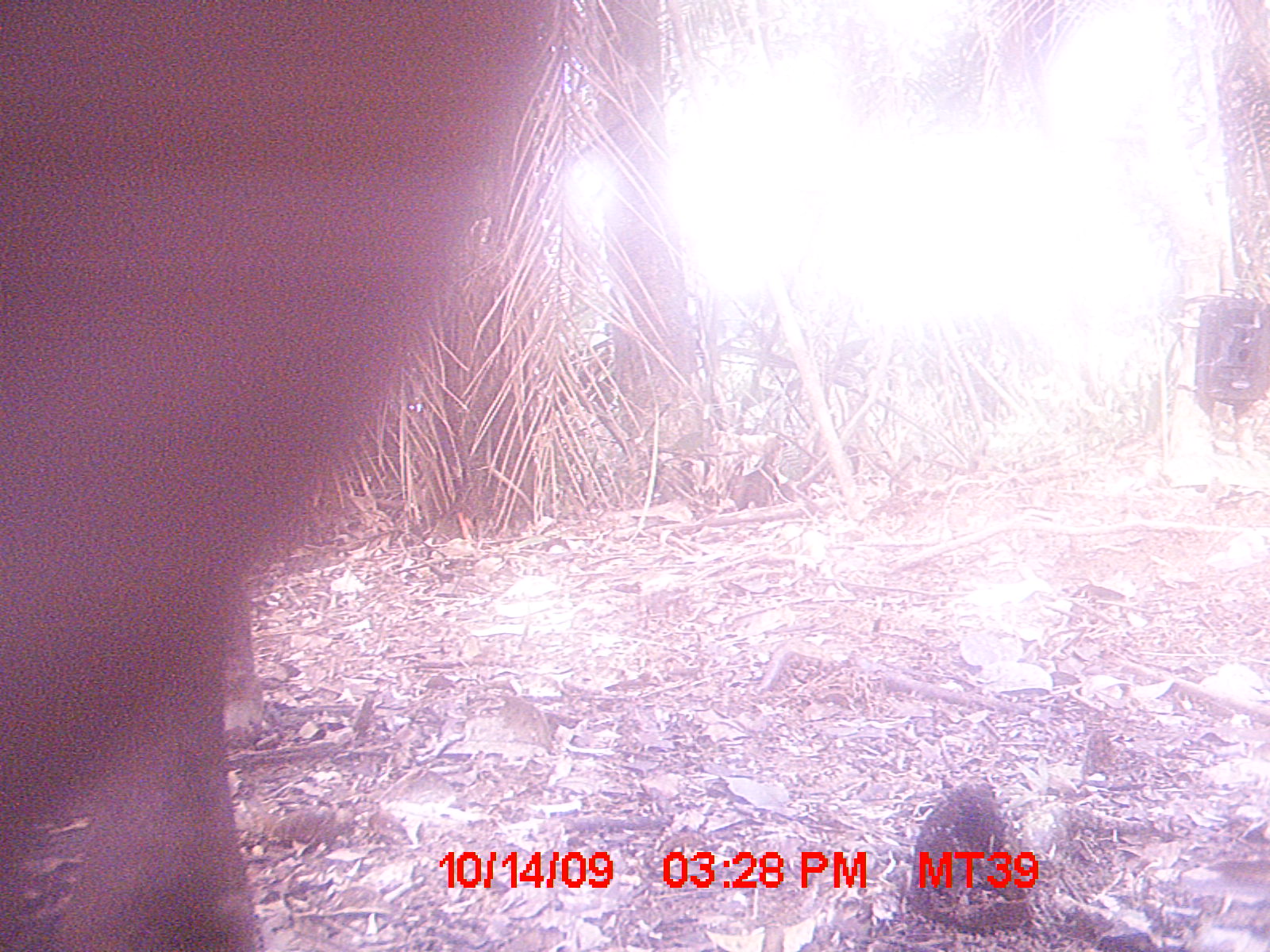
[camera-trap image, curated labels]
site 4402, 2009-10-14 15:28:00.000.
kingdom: Animalia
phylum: Chordata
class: Mammalia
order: Artiodactyla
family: Bovidae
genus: Bos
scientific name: Bos taurus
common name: domestic cattle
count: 1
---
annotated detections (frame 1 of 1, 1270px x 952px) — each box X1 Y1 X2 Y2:
bos taurus: 0 0 561 949